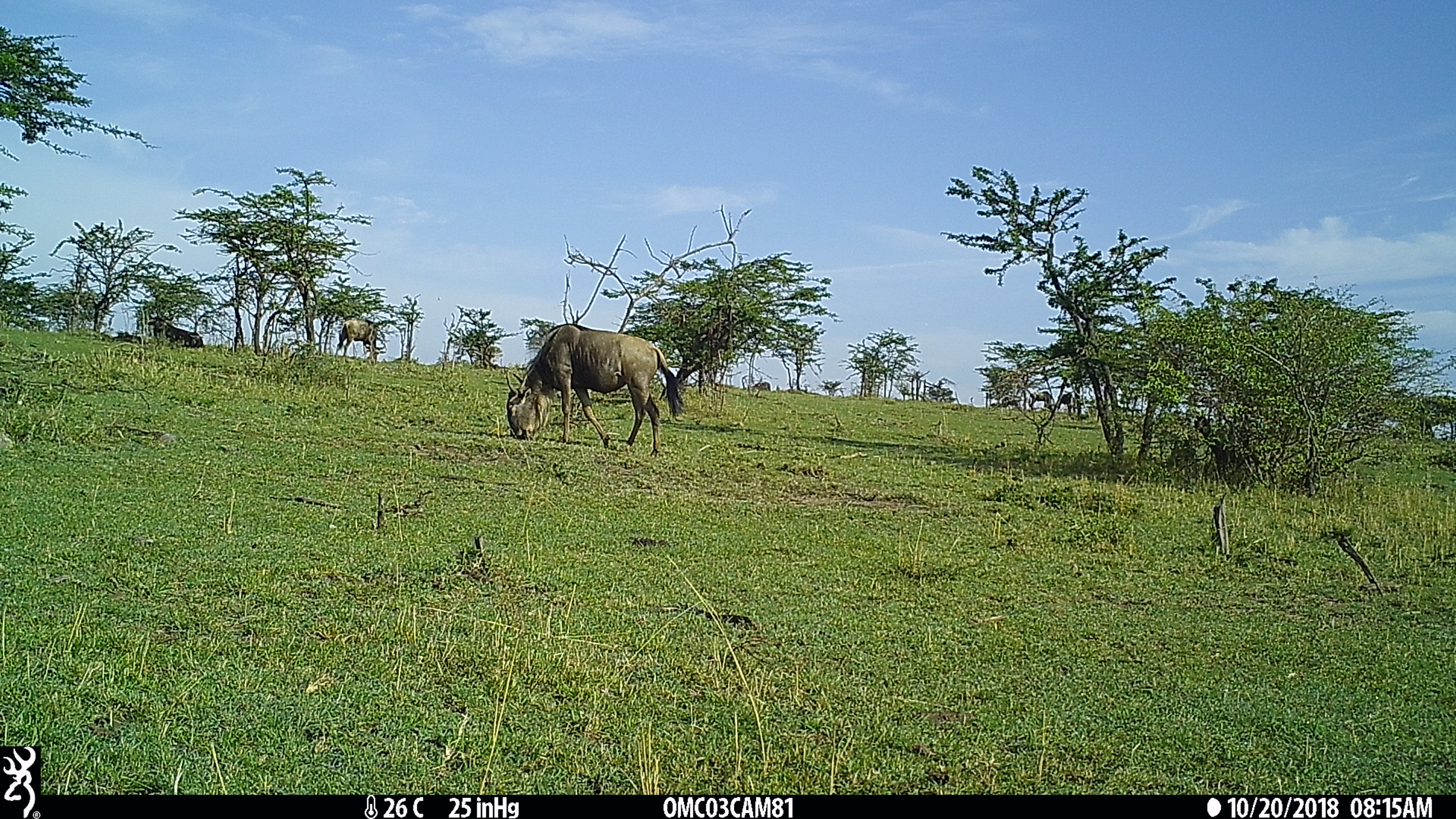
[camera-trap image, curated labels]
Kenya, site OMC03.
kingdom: Animalia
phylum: Chordata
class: Mammalia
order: Artiodactyla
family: Bovidae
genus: Connochaetes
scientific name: Connochaetes taurinus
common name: blue wildebeest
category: wildebeest